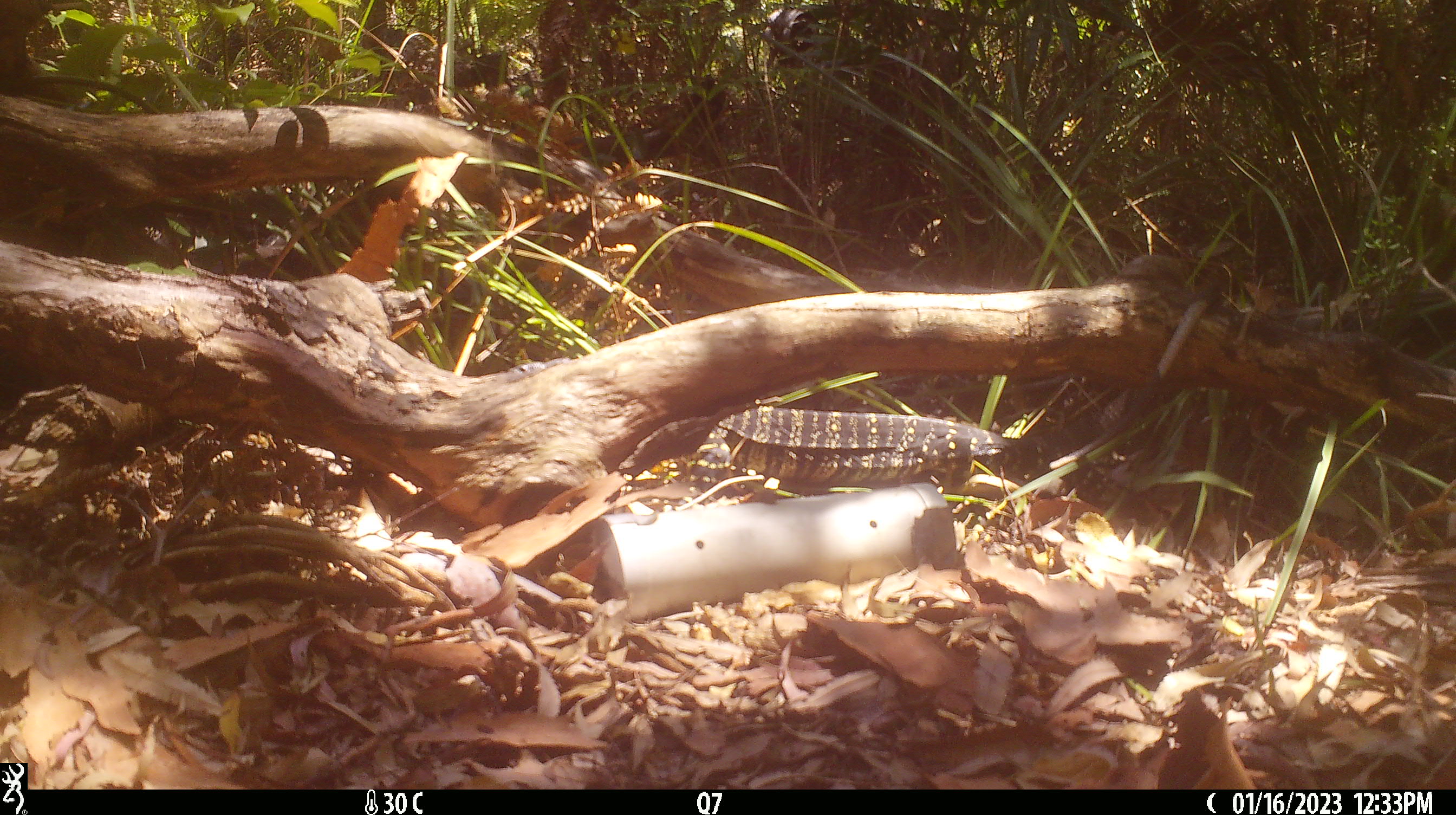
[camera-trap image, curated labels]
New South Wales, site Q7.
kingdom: Animalia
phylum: Chordata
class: Reptilia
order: Squamata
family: Varanidae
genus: Varanus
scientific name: Varanus varius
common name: lace monitor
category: goanna